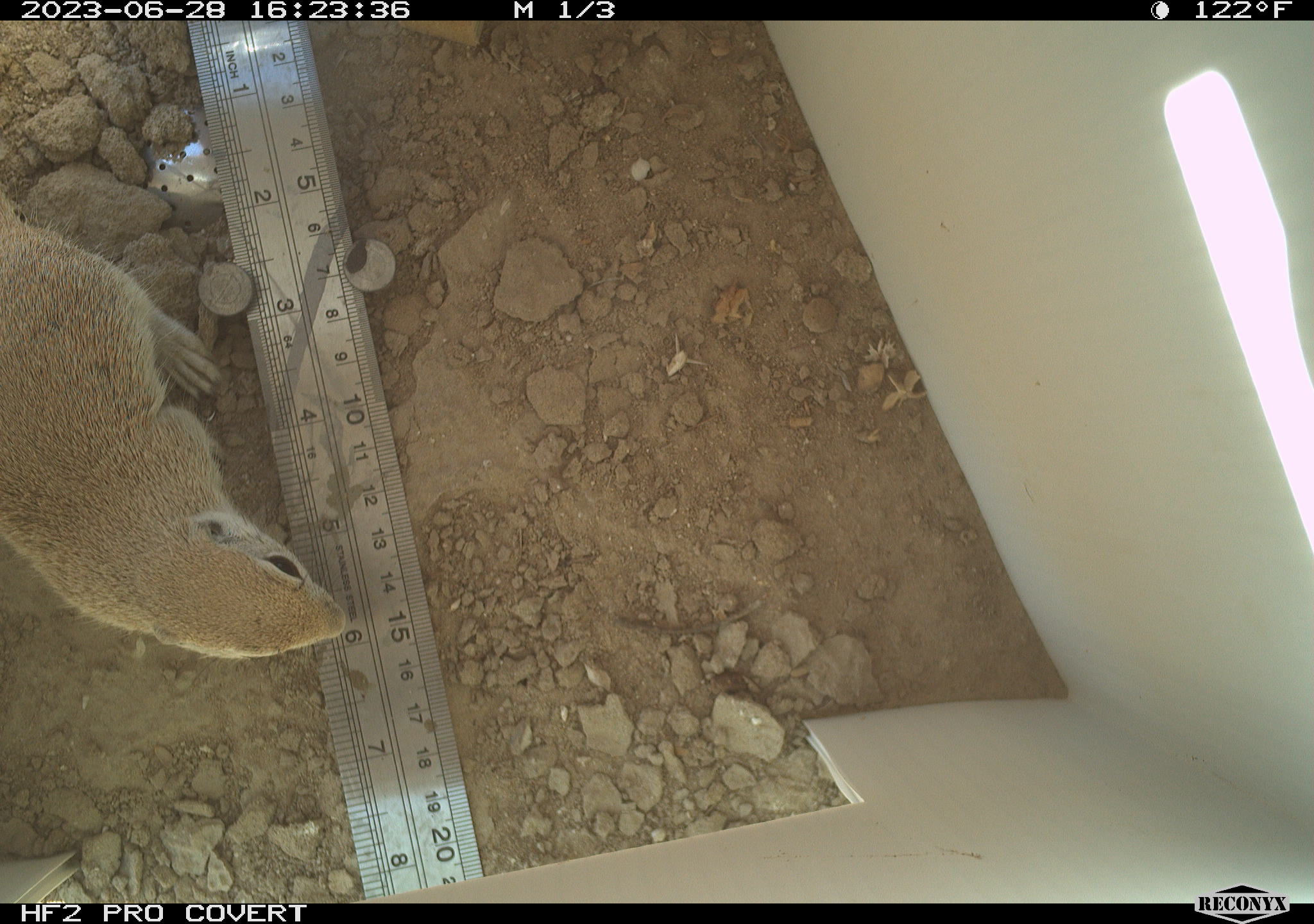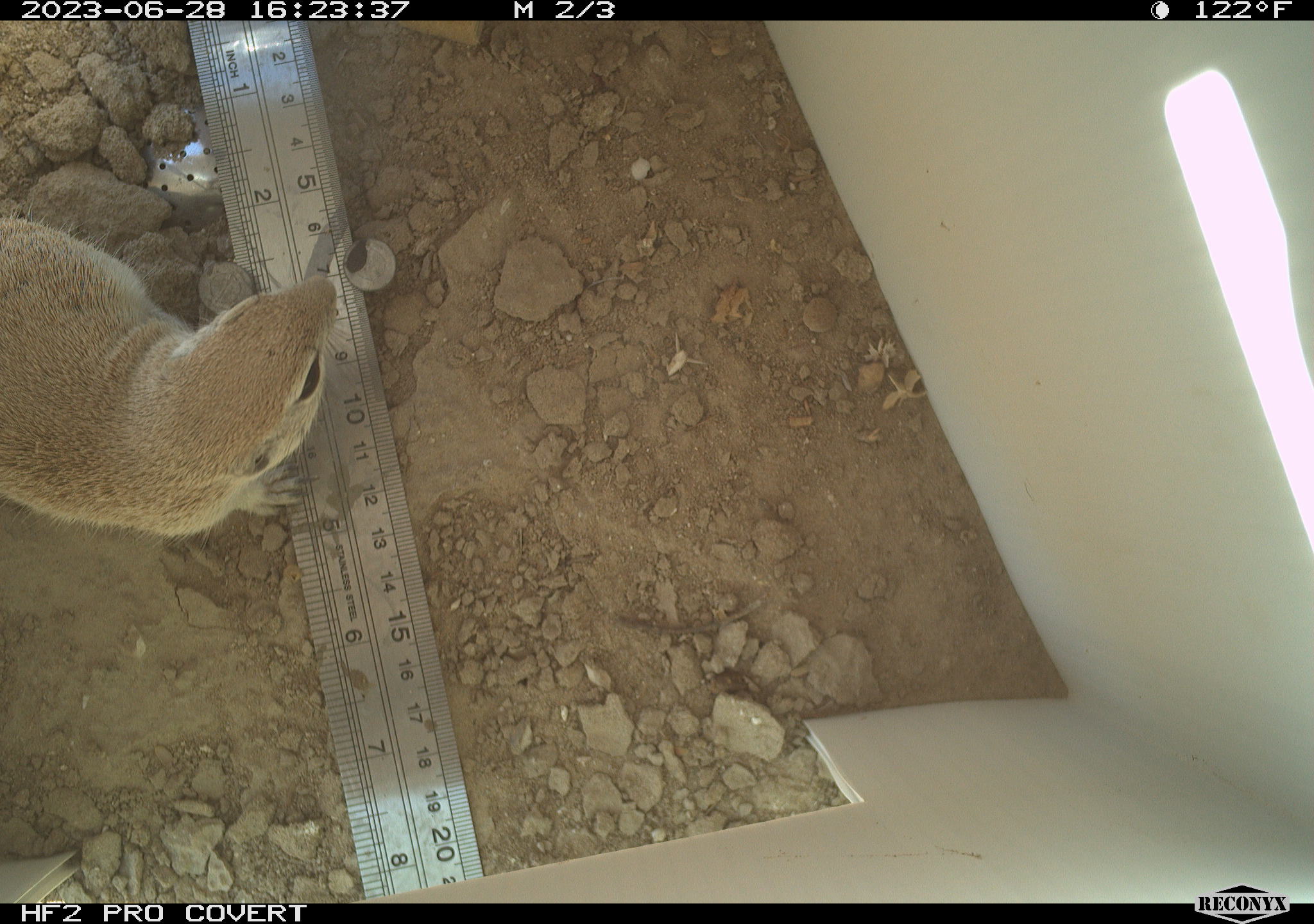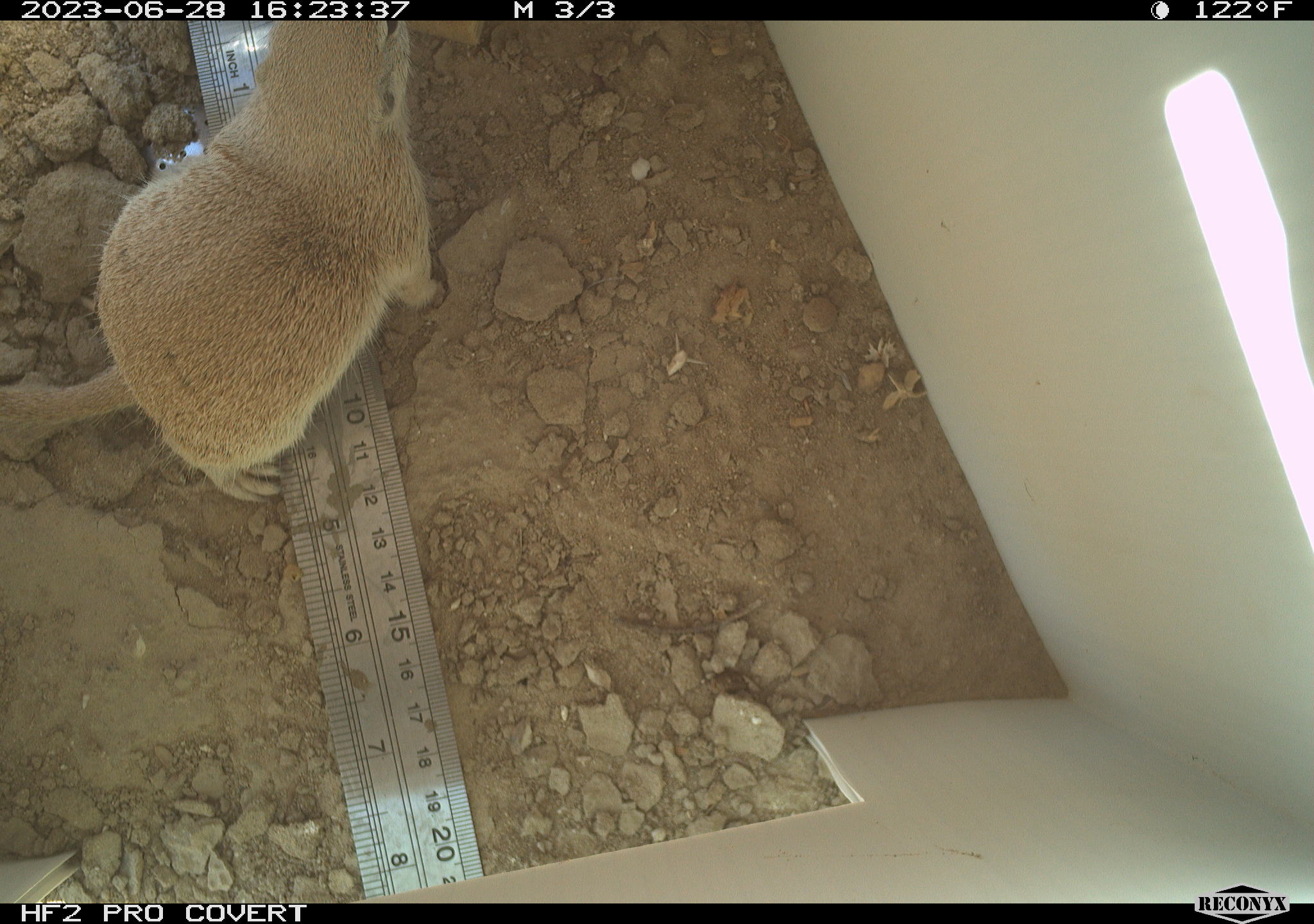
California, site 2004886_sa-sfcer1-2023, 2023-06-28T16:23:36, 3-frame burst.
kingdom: Animalia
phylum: Chordata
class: Mammalia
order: Rodentia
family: Sciuridae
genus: Xerospermophilus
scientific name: Xerospermophilus tereticaudus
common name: round-tailed ground squirrel